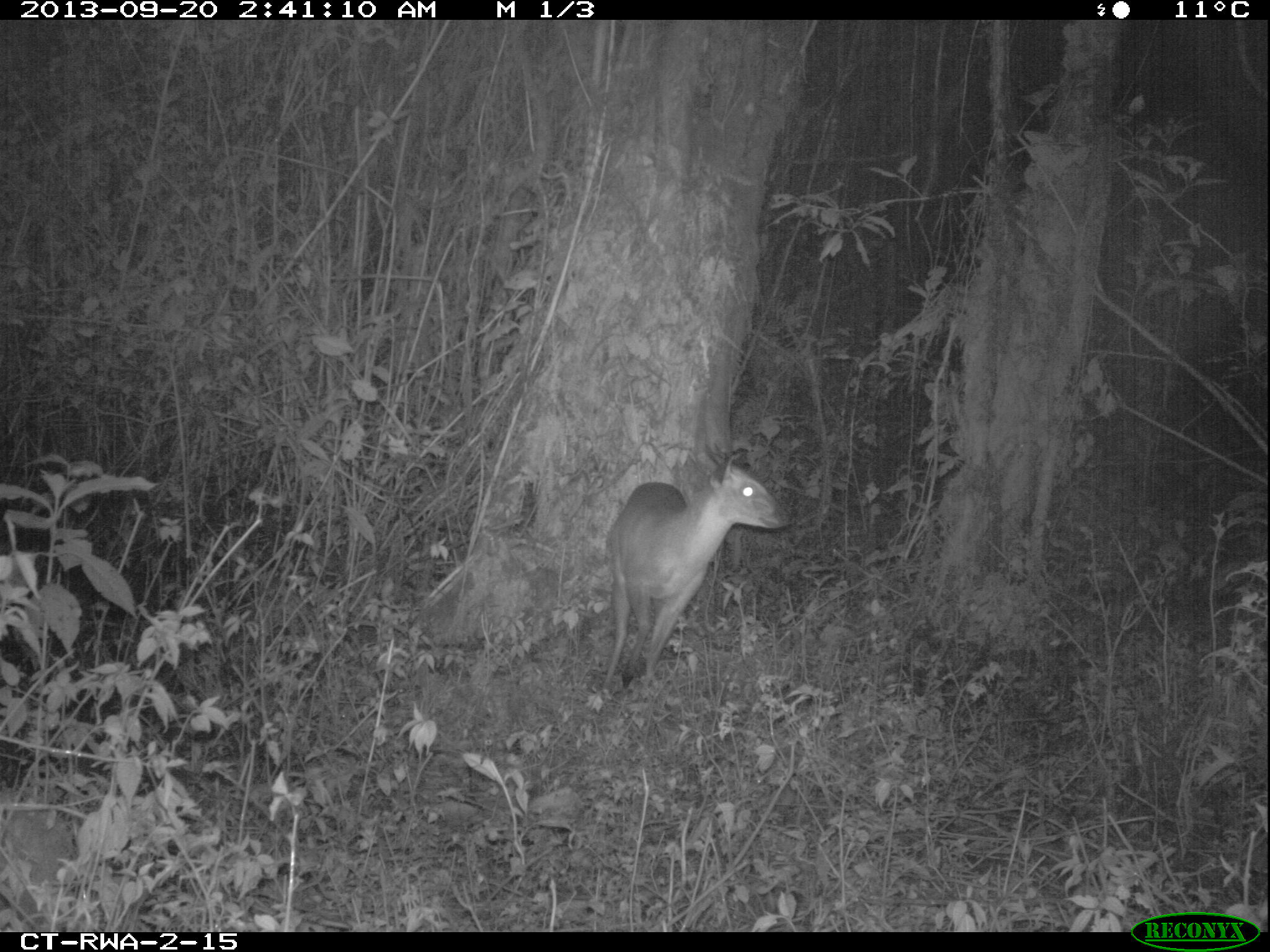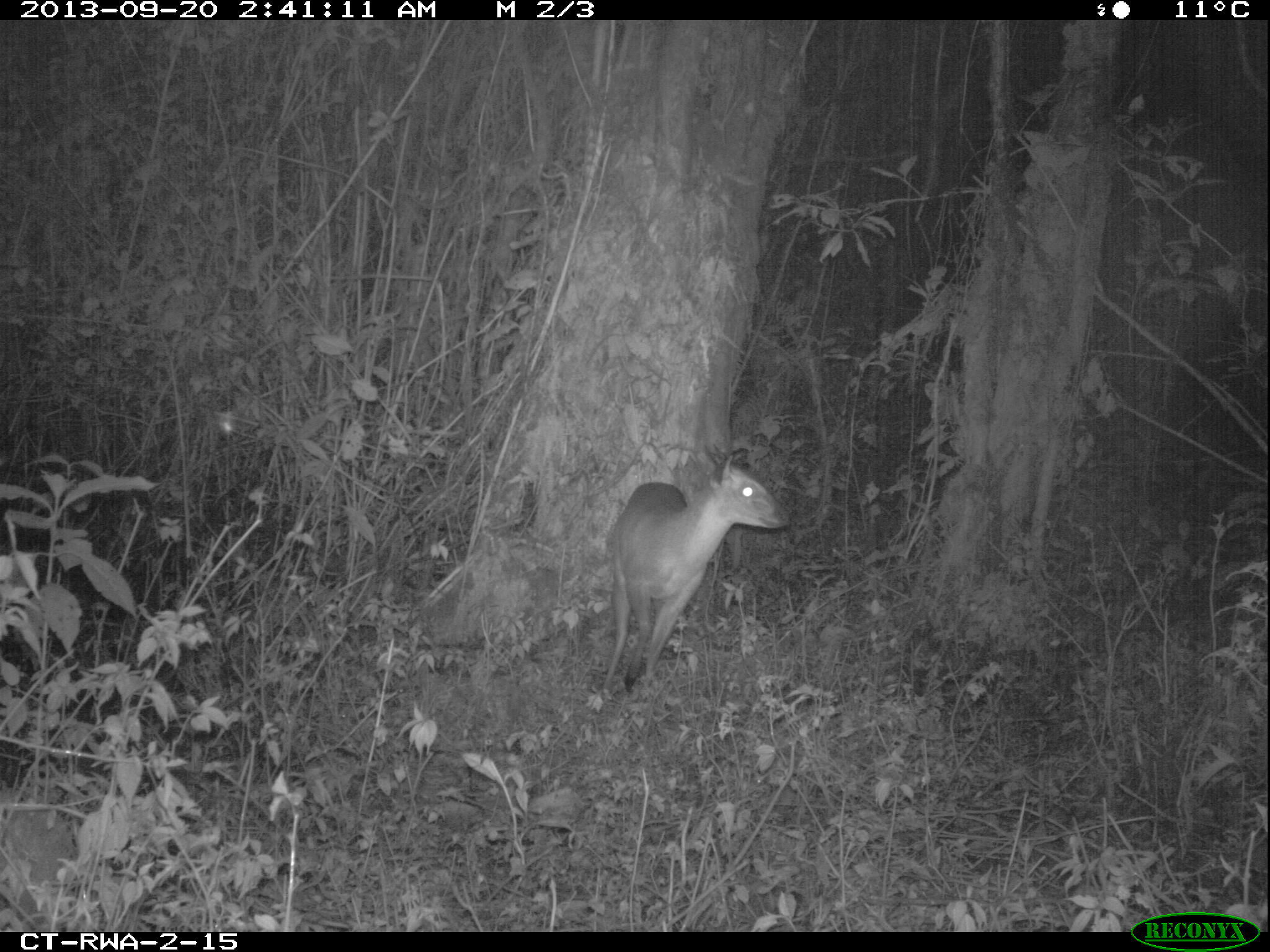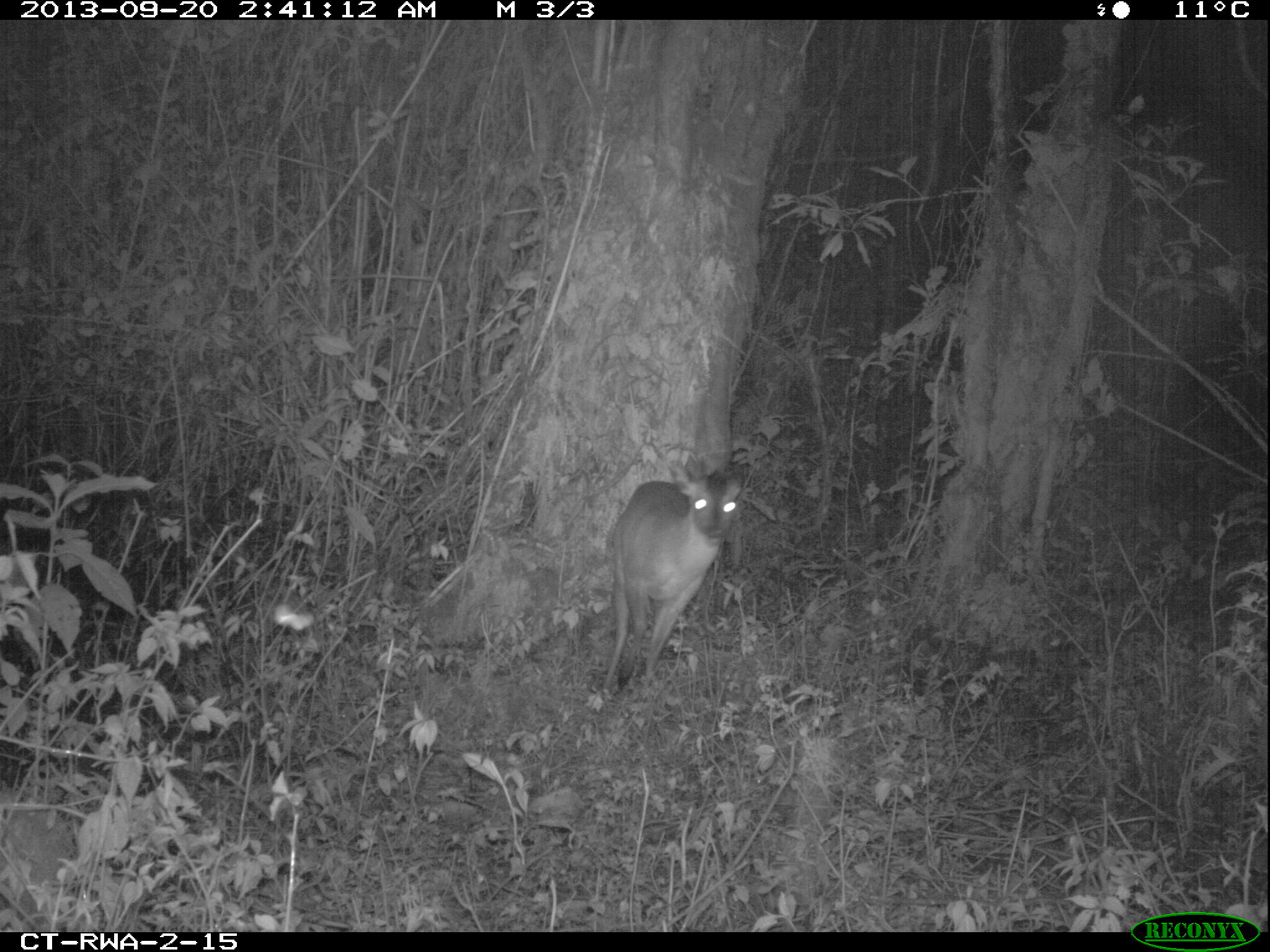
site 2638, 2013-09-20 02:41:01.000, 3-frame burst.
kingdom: Animalia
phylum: Chordata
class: Mammalia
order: Artiodactyla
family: Bovidae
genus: Cephalophus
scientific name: Cephalophus nigrifrons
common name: black-fronted duiker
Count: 1.